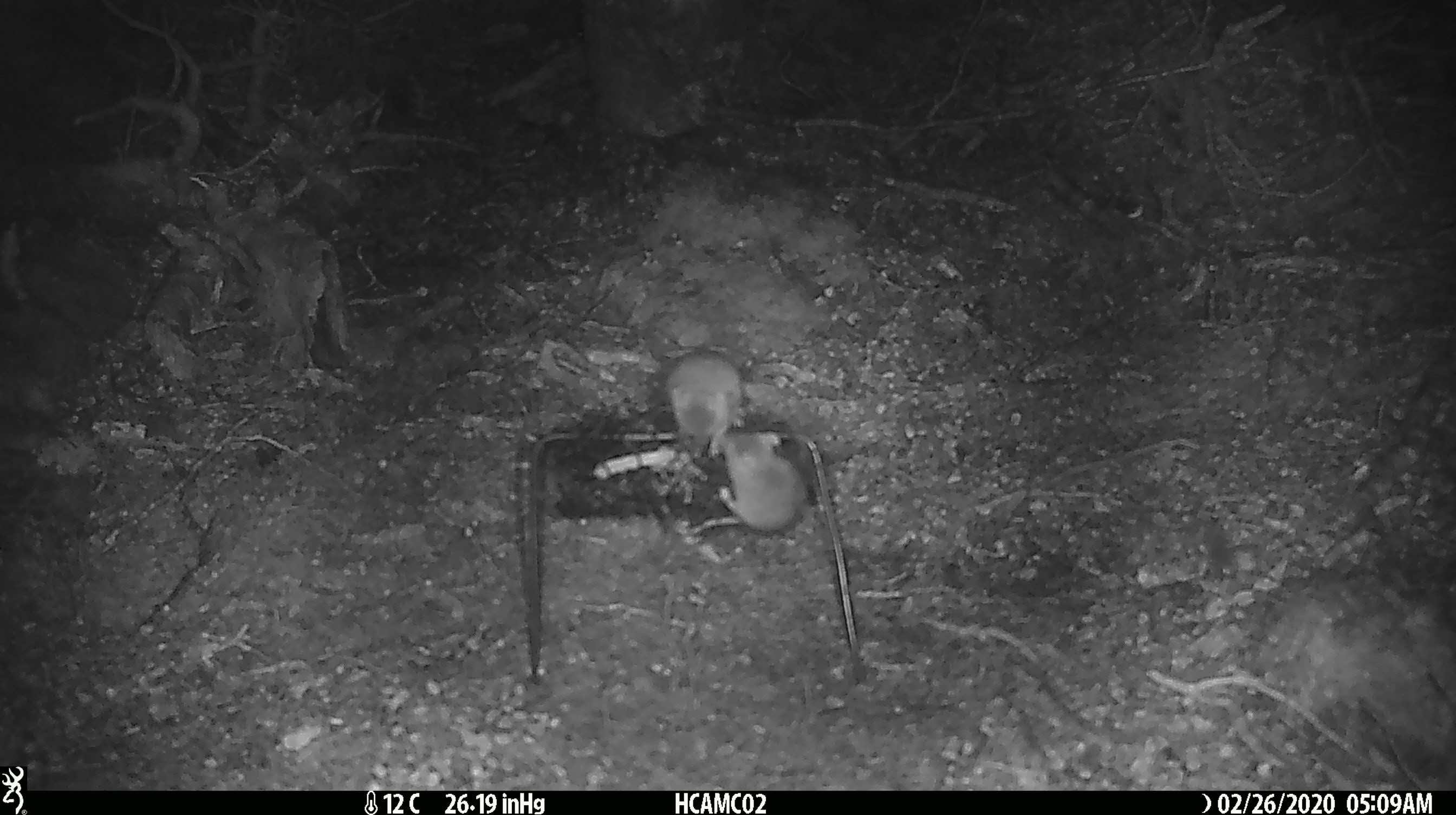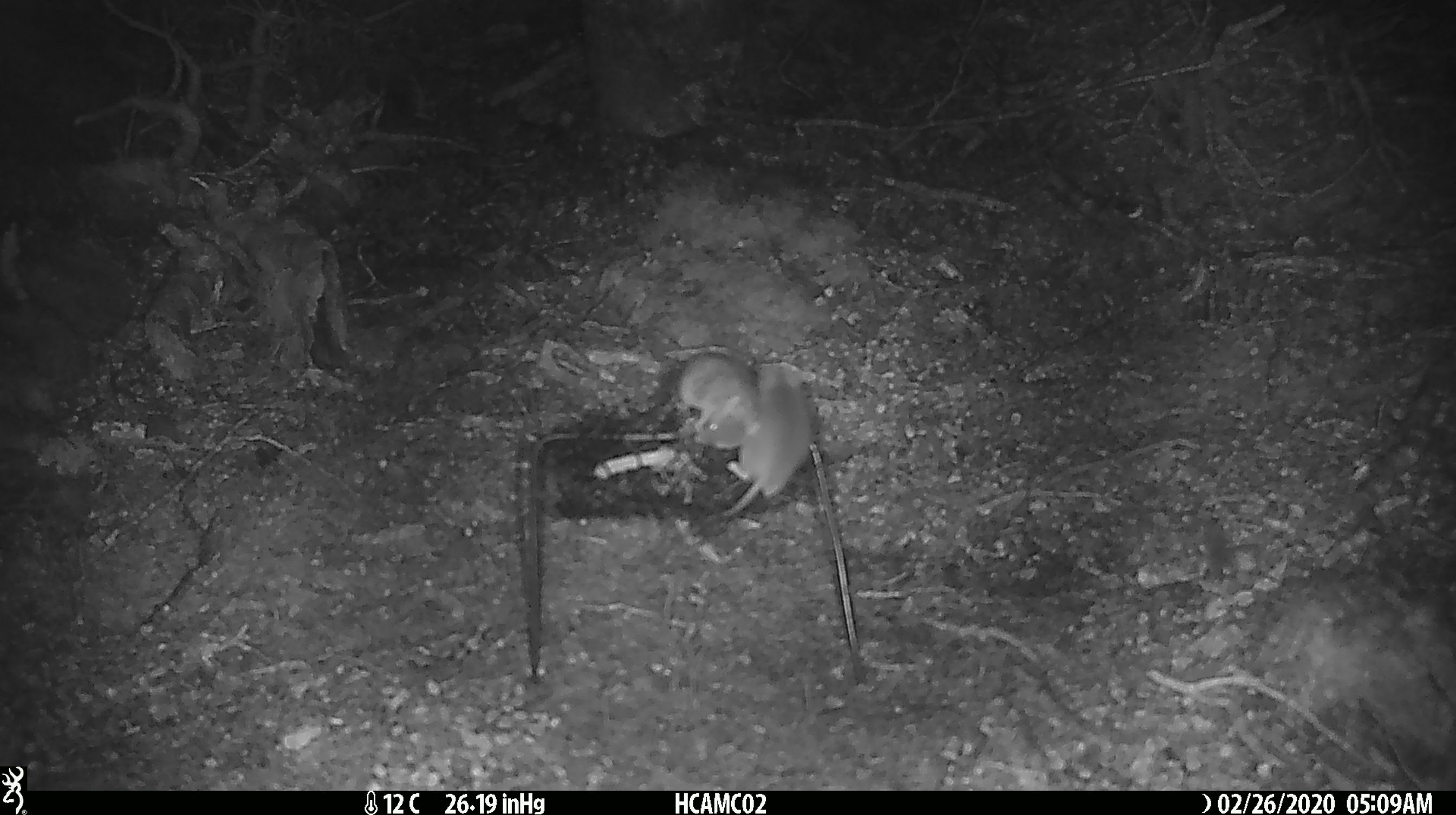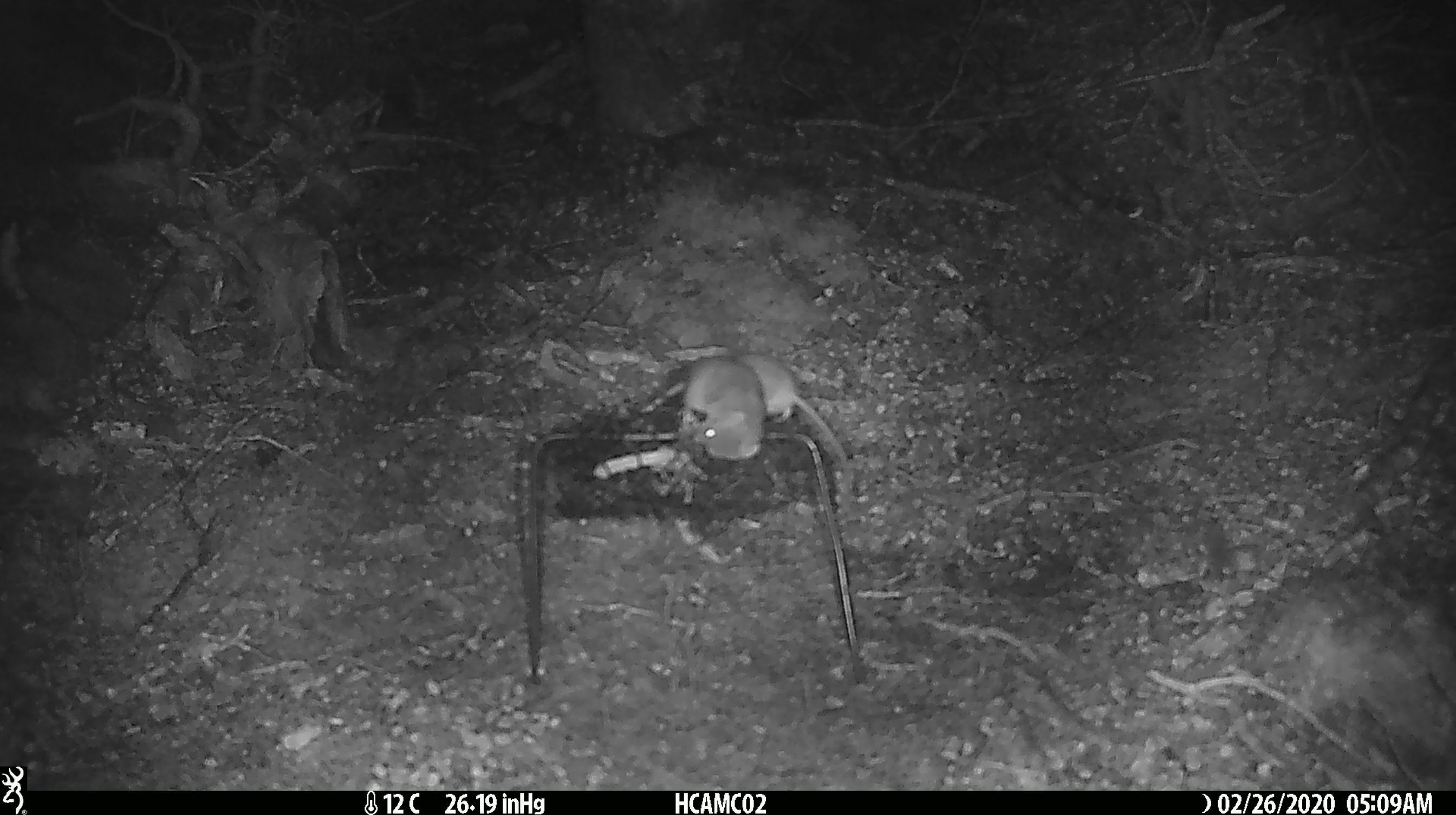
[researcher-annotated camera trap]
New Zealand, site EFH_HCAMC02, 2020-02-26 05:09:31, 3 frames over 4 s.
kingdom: Animalia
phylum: Chordata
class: Mammalia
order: Rodentia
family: Muridae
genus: Mus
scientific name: Mus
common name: mouse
Mouse (Mus).